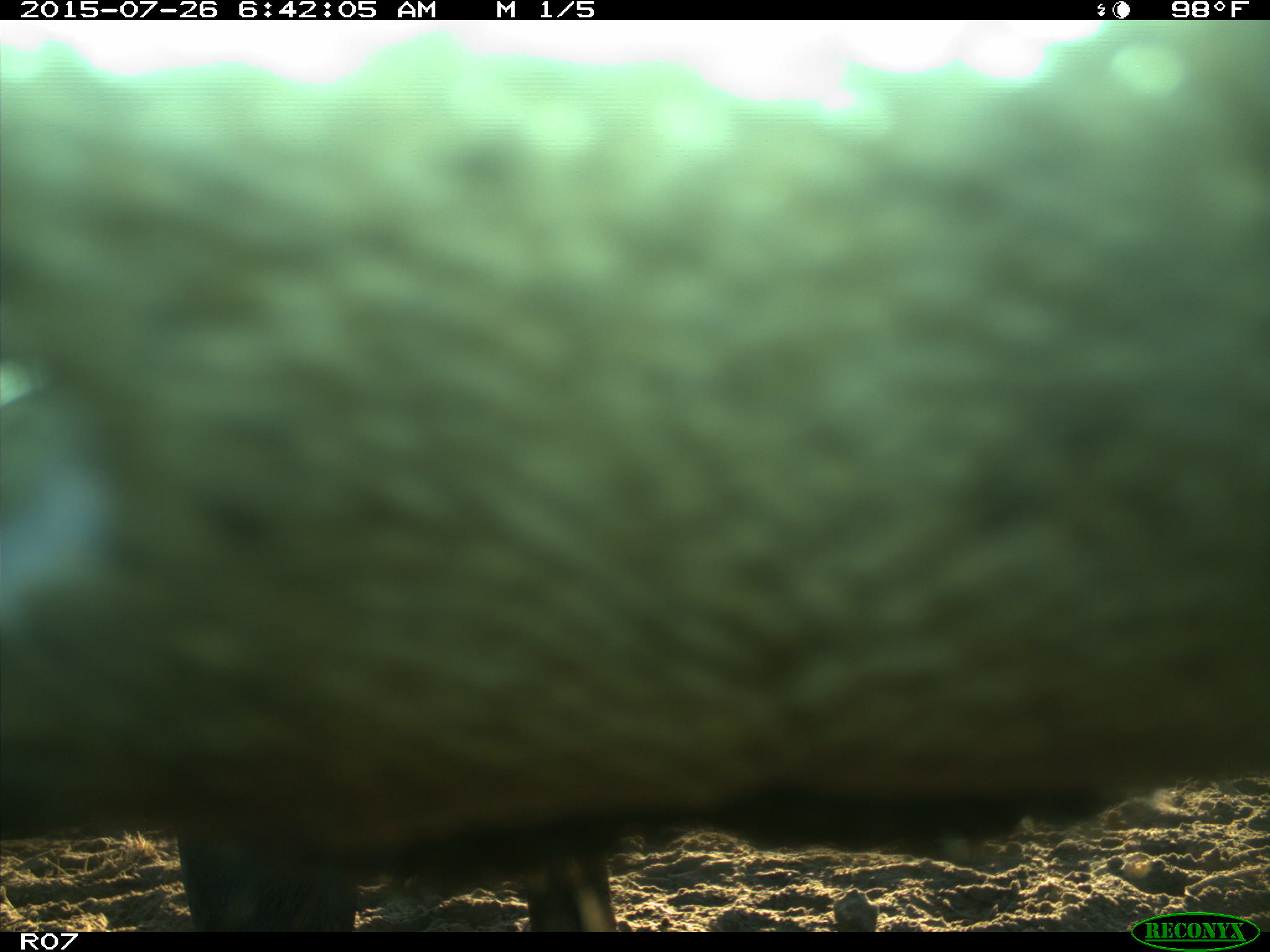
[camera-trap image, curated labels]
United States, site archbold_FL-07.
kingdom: Animalia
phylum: Chordata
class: Mammalia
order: Artiodactyla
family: Bovidae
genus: Bos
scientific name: Bos taurus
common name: domestic cow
Bos taurus (domestic cow).